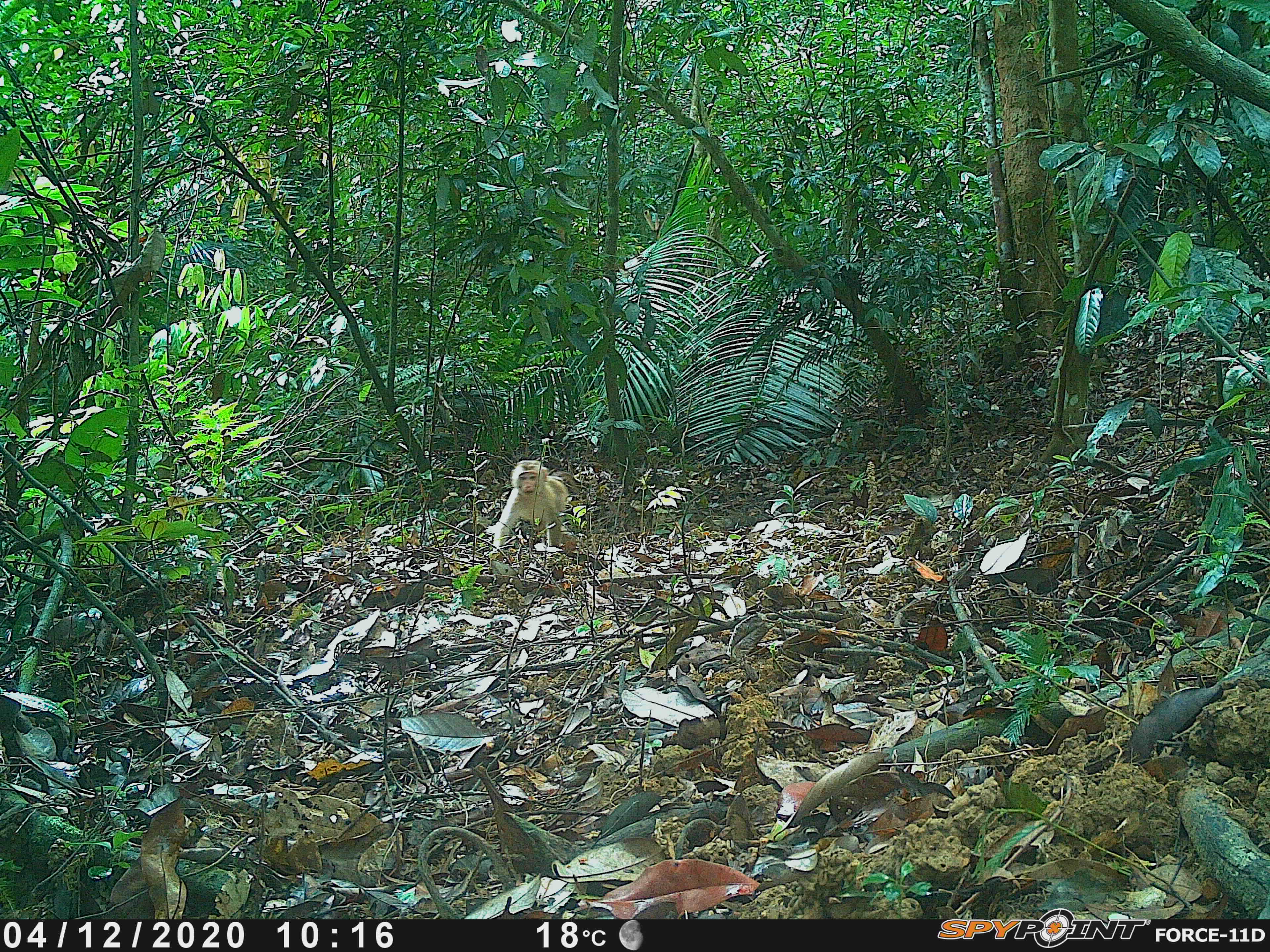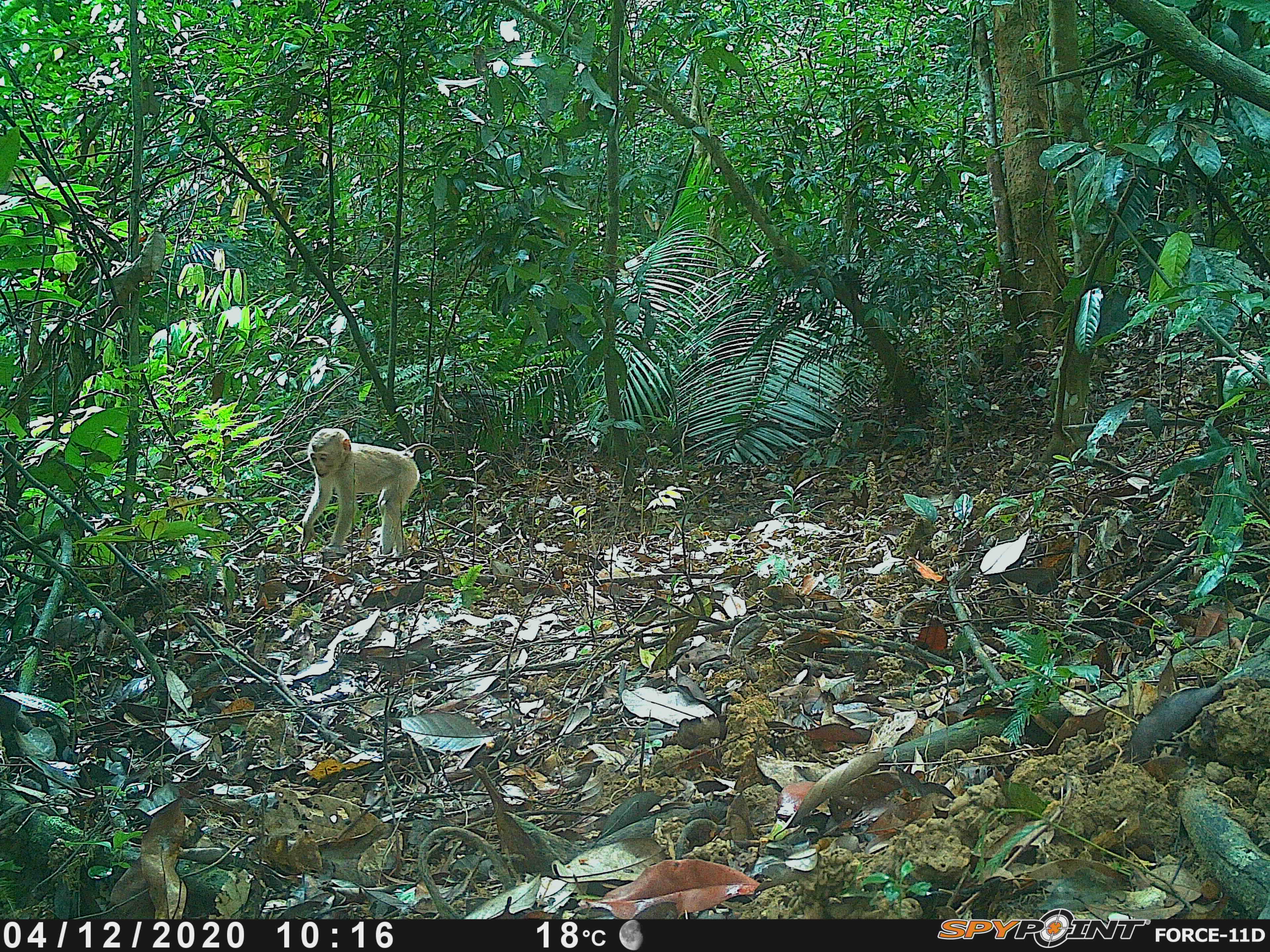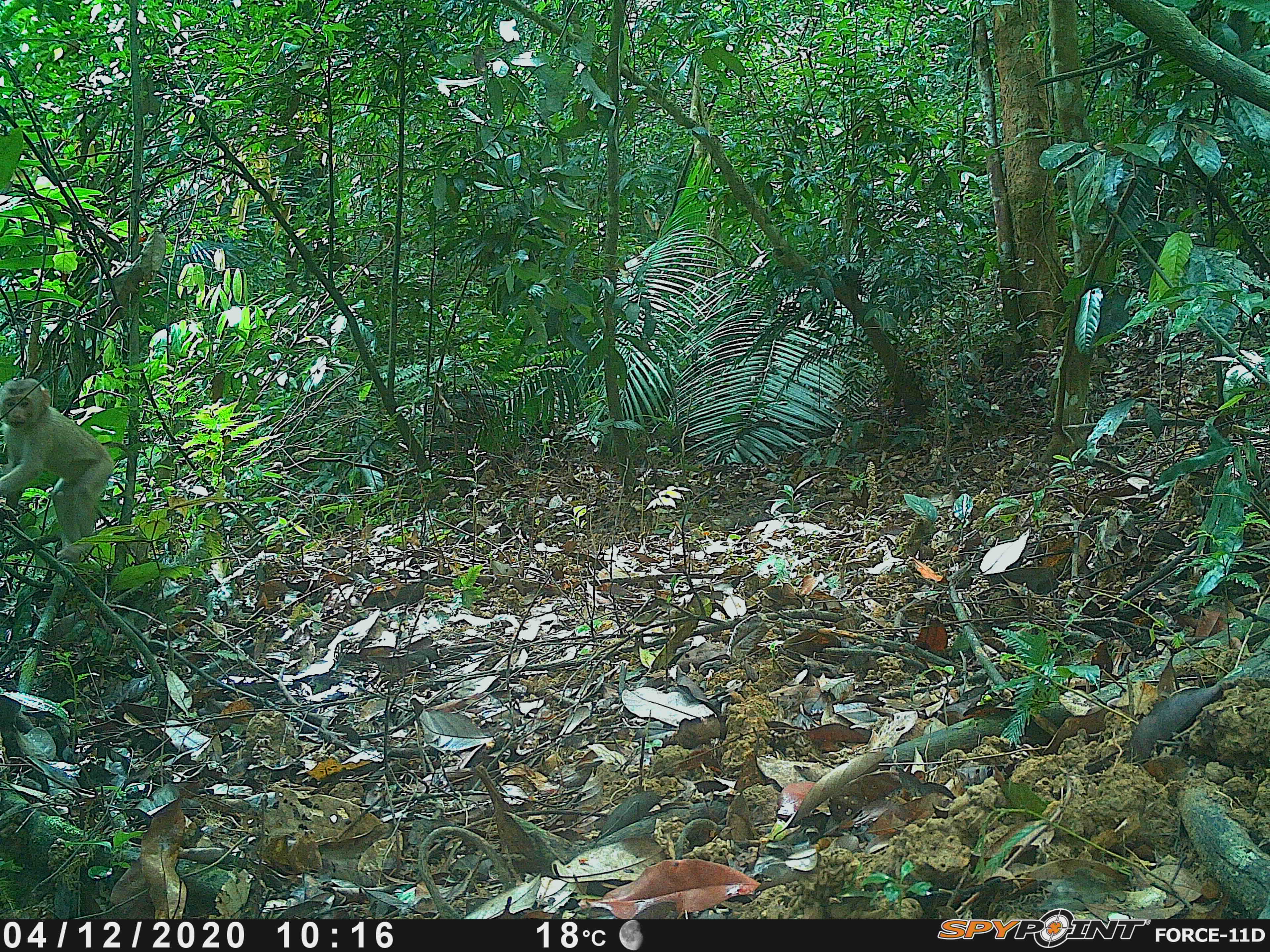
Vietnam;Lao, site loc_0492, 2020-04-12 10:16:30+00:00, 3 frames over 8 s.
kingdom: Animalia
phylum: Chordata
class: Mammalia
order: Primates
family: Cercopithecidae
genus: Macaca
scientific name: Macaca nemestrina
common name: pig-tailed macaque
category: pig tailed macaque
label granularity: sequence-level